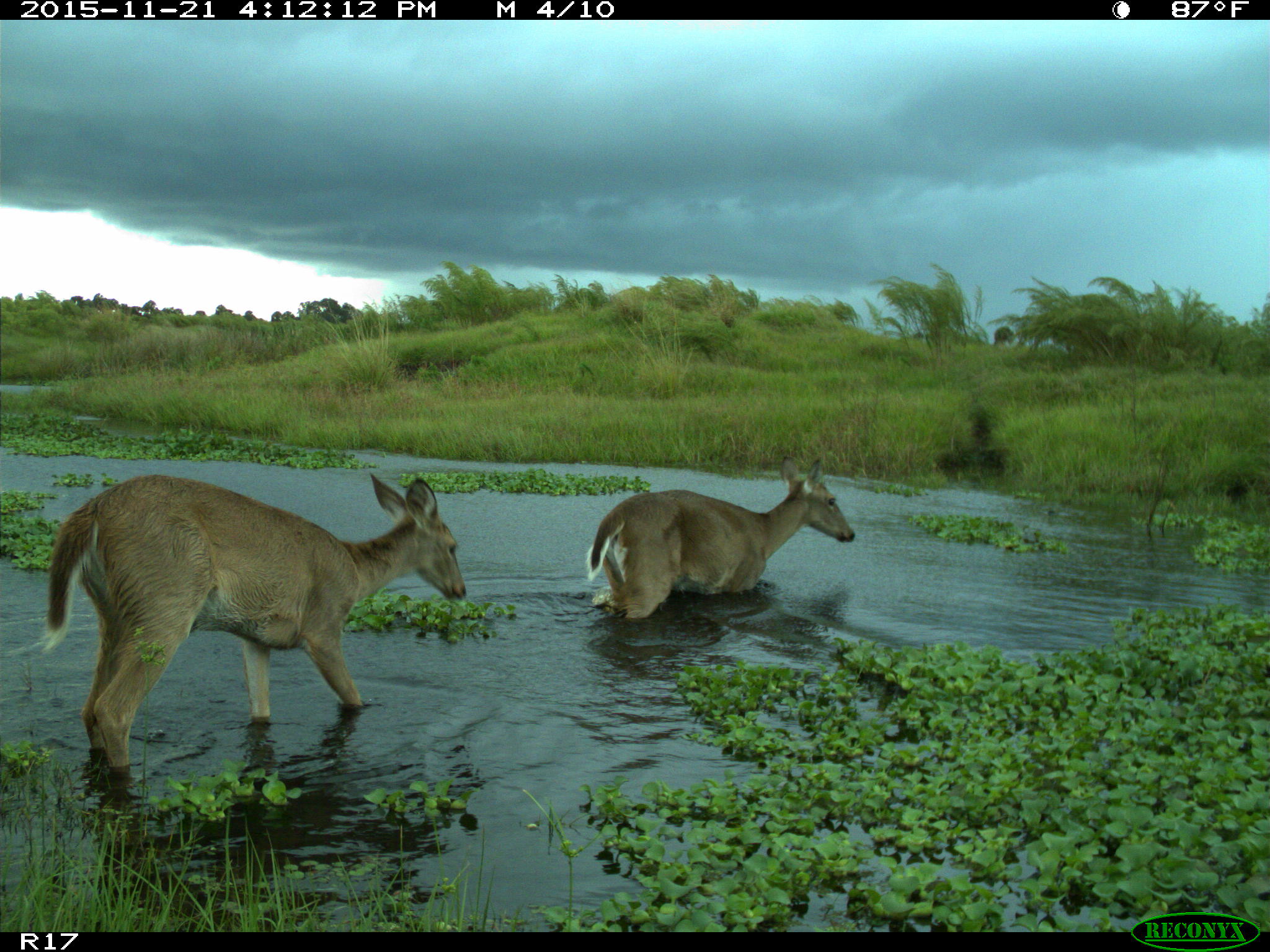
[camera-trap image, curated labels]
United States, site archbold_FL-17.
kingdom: Animalia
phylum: Chordata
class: Mammalia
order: Artiodactyla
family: Cervidae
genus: Odocoileus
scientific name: Odocoileus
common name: deer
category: unidentified deer